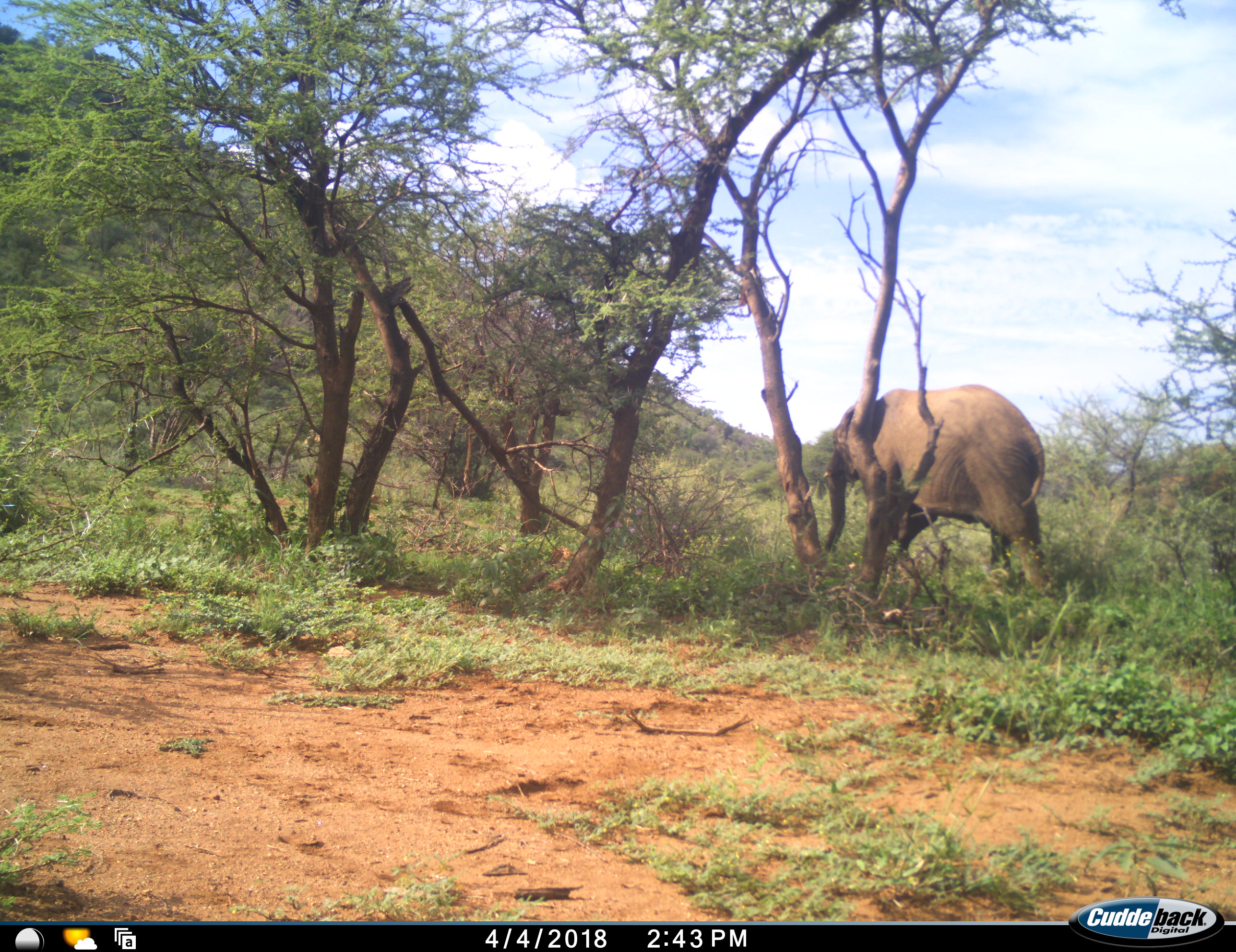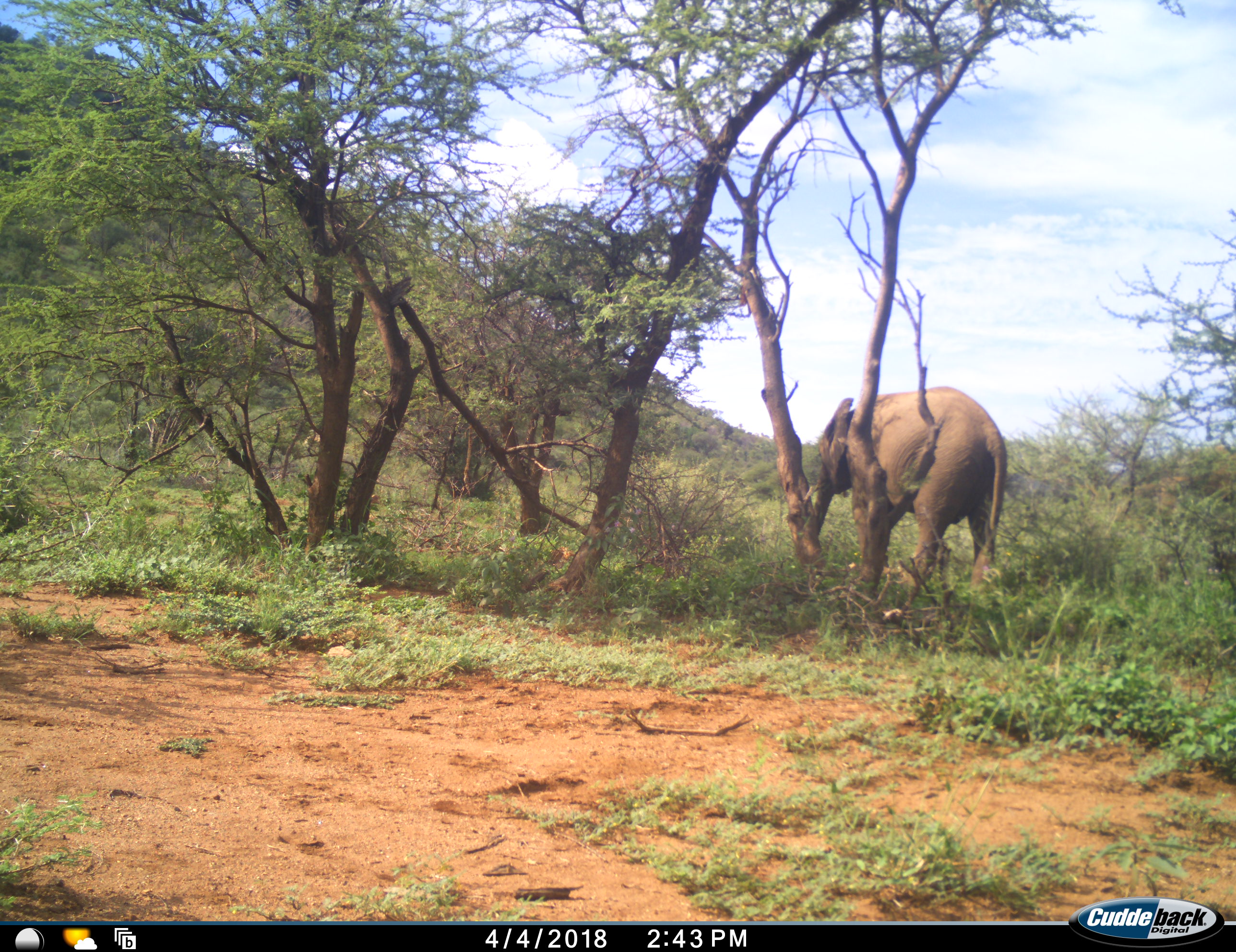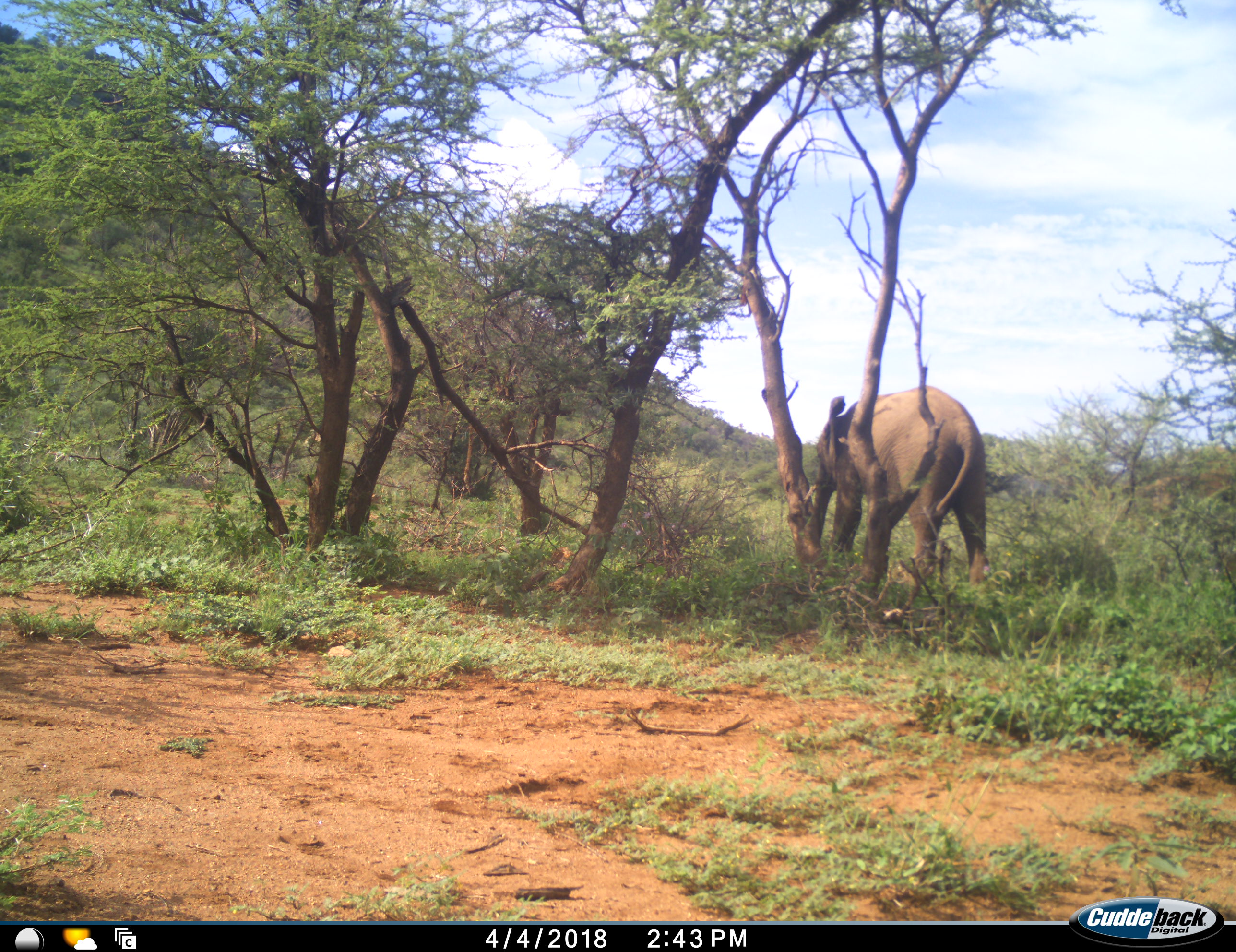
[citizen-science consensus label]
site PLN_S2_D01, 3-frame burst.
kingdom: Animalia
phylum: Chordata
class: Mammalia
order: Proboscidea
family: Elephantidae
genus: Loxodonta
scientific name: Loxodonta africana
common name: african bush elephant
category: elephant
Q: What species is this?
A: Elephant (african bush elephant) (Loxodonta africana).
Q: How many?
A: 1.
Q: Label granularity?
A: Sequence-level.